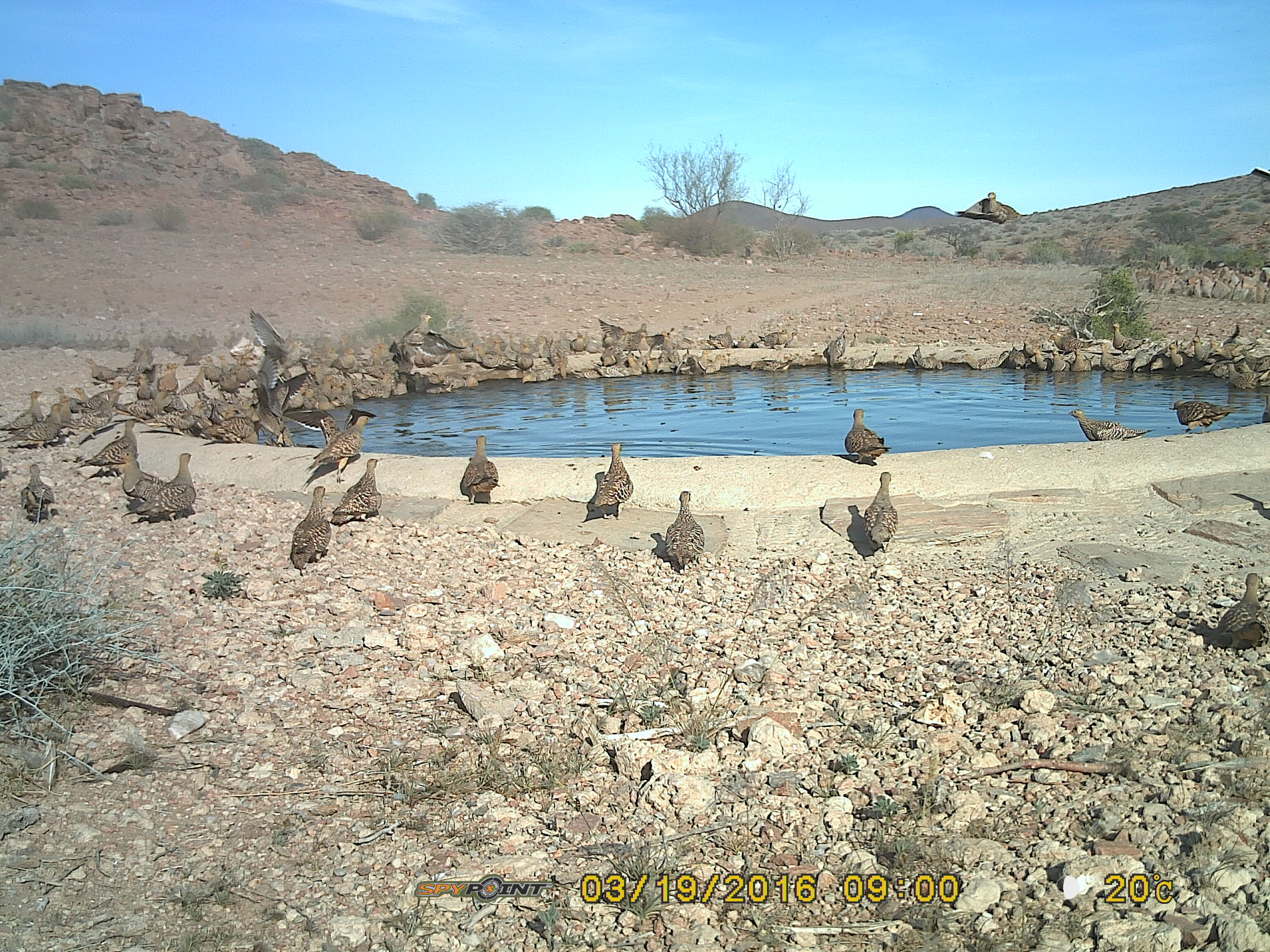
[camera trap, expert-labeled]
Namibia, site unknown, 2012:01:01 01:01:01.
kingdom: Animalia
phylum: Chordata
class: Aves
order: Pterocliformes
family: Pteroclidae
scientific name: Pteroclidae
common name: sandgrouse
Pteroclidae (sandgrouse).